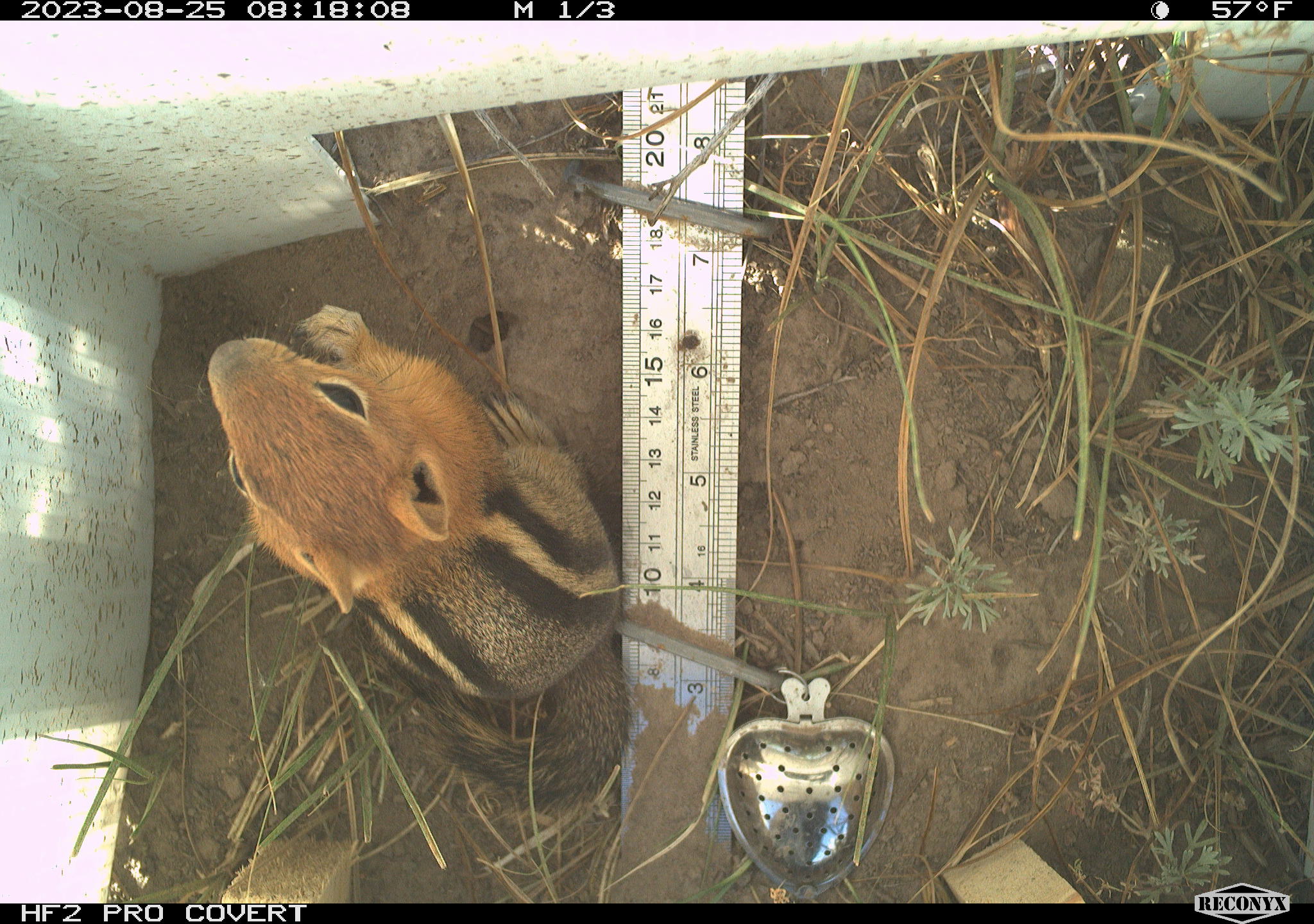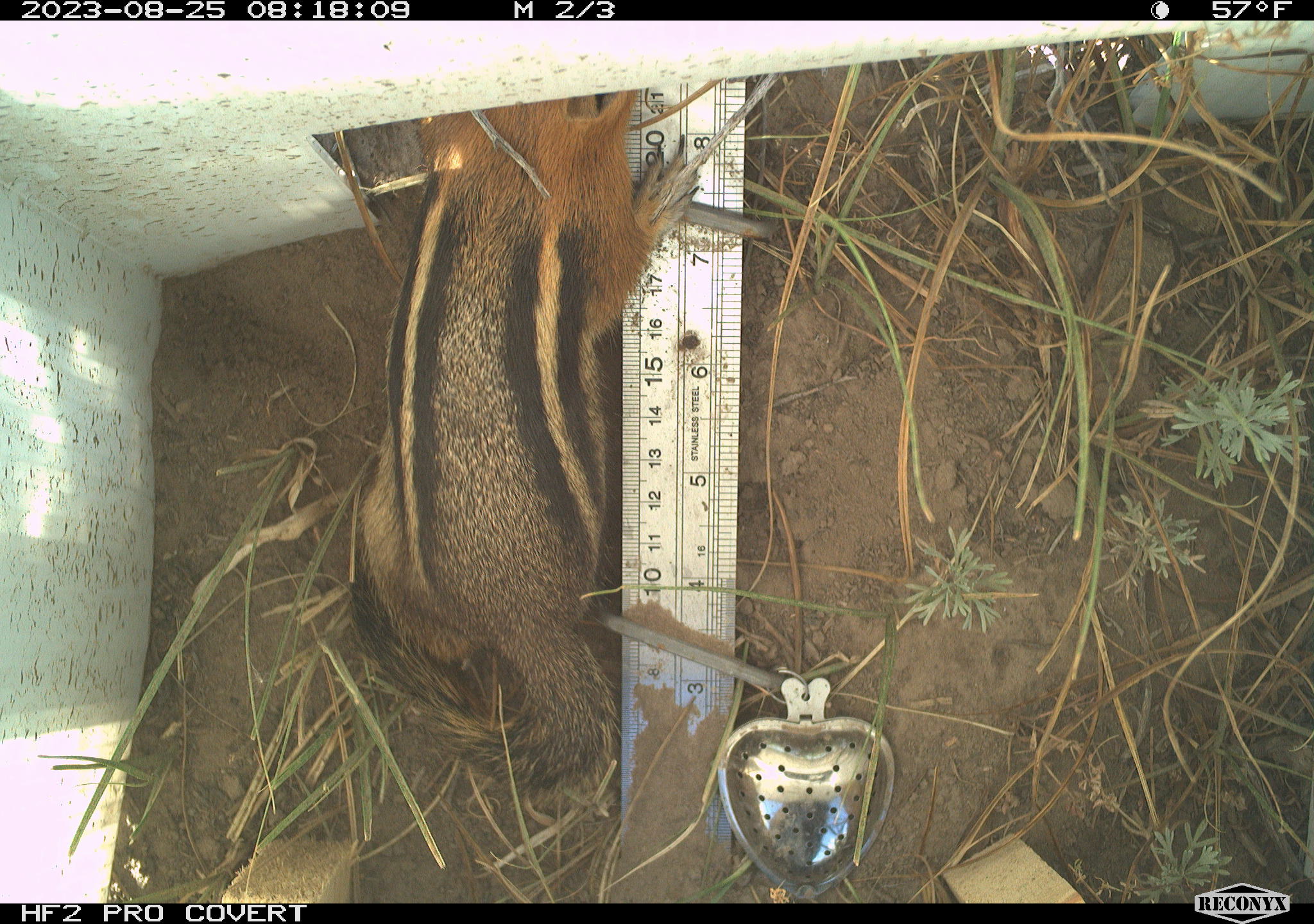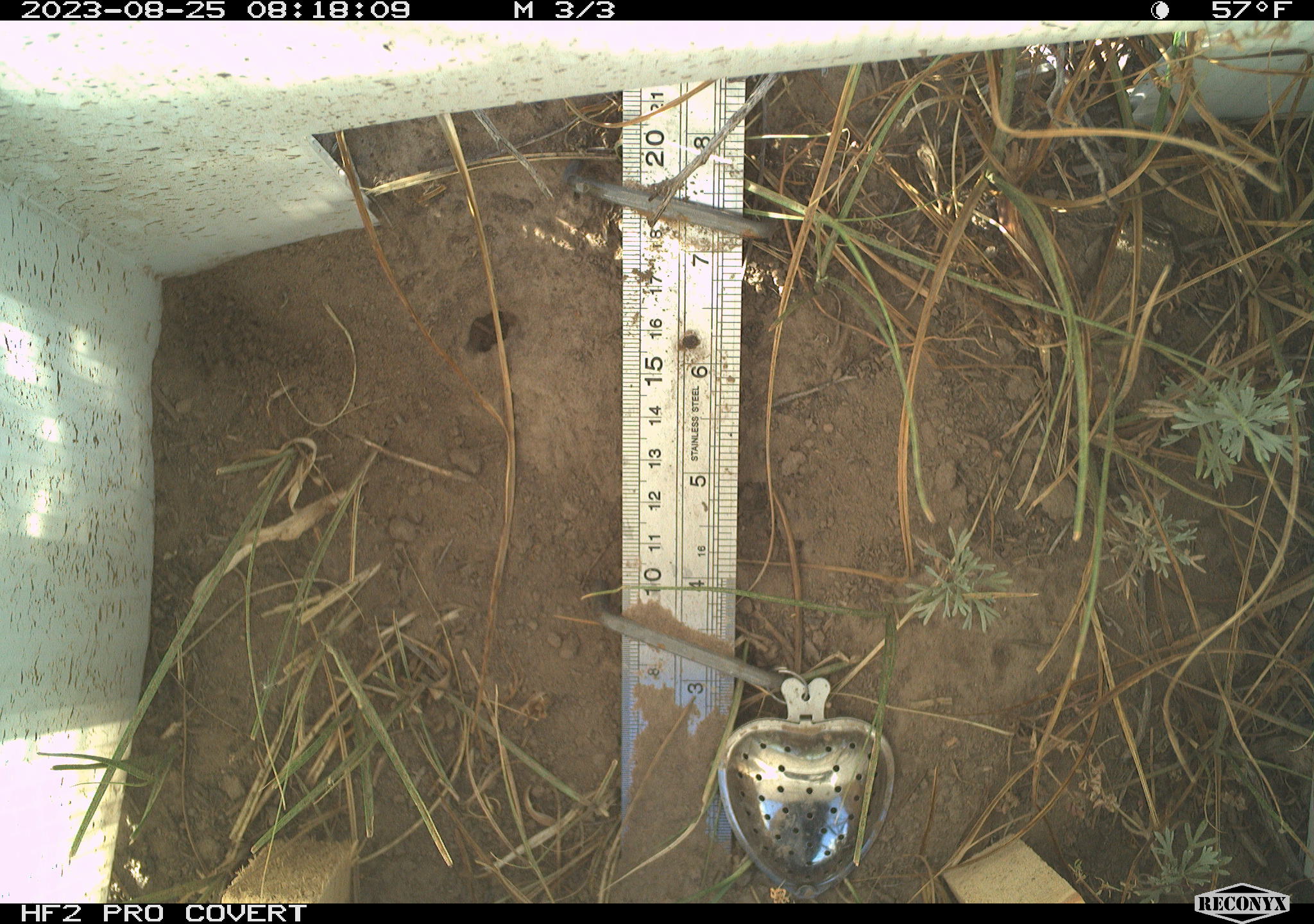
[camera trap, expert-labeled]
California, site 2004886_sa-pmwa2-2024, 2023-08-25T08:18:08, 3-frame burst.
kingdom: Animalia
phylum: Chordata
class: Mammalia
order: Rodentia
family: Sciuridae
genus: Callospermophilus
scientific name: Callospermophilus lateralis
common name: golden mantled ground squirrel